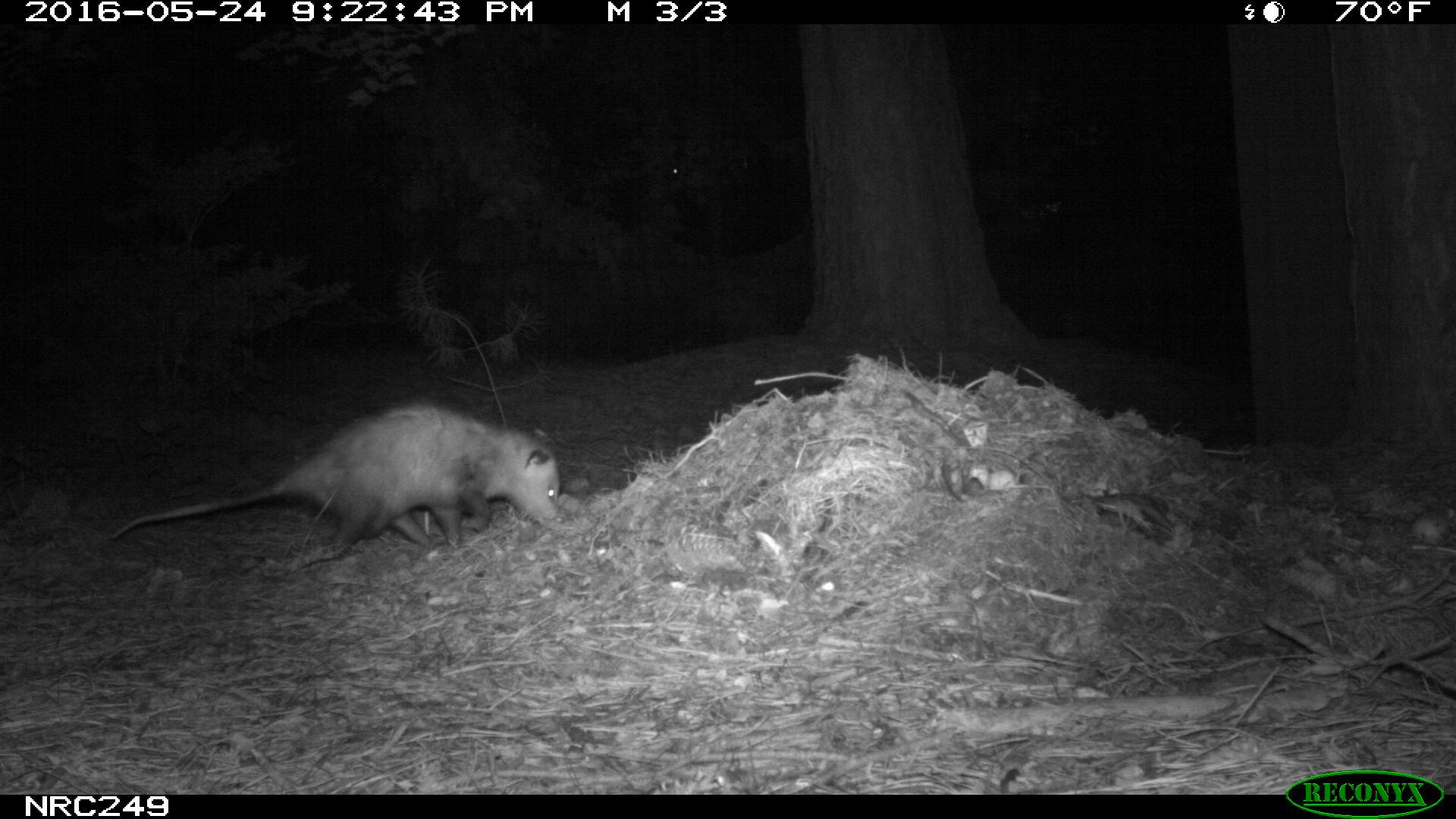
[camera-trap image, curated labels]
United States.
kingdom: Animalia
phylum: Chordata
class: Mammalia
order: Didelphimorphia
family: Didelphidae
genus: Didelphis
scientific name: Didelphis virginiana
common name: virginia opossum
Virginia Opossum (Didelphis virginiana).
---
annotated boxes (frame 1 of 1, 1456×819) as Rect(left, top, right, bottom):
Virginia Opossum: Rect(84, 391, 575, 571)